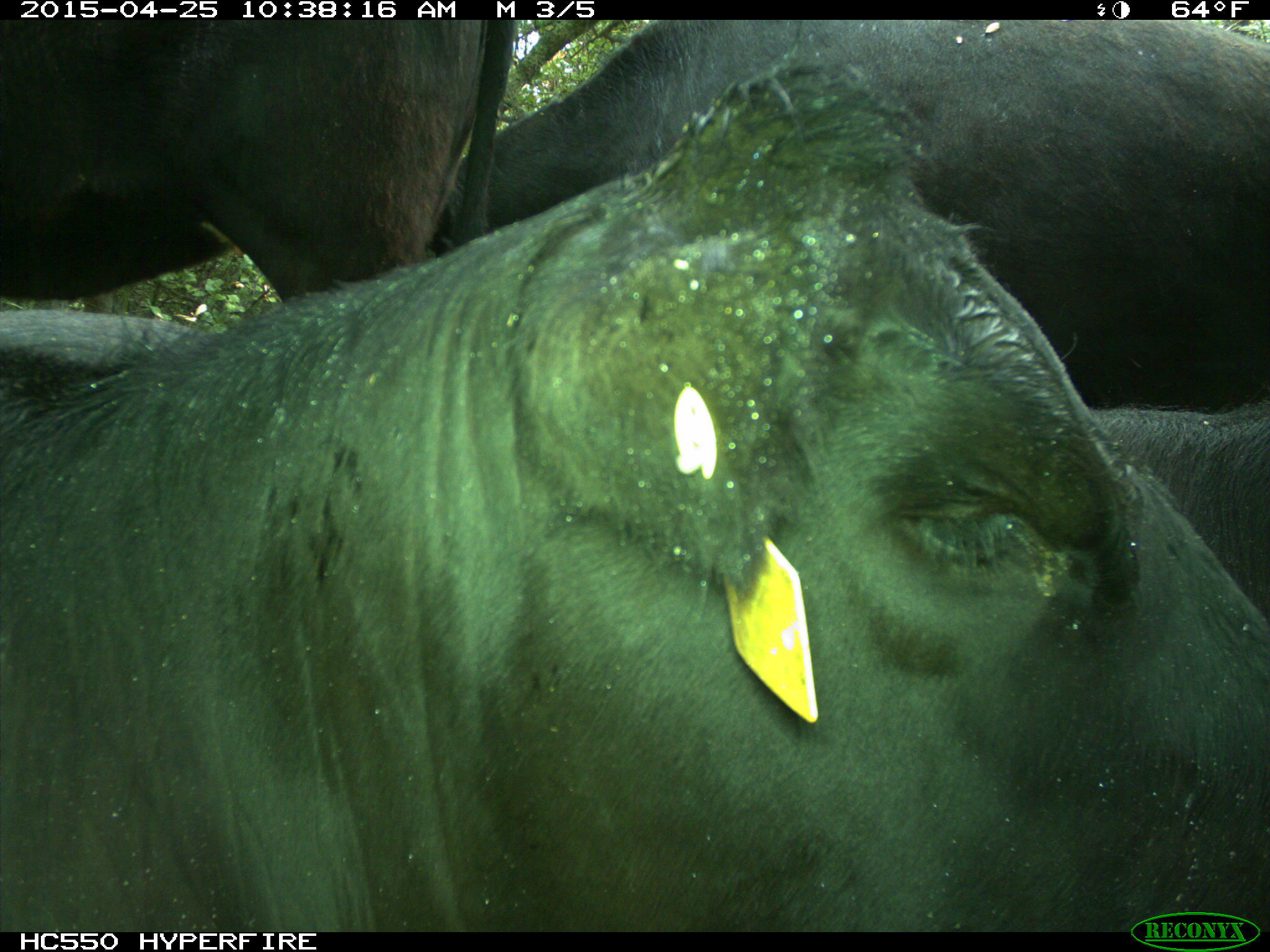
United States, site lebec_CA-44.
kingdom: Animalia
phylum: Chordata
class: Mammalia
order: Artiodactyla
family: Suidae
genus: Sus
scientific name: Sus scrofa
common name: wild boar